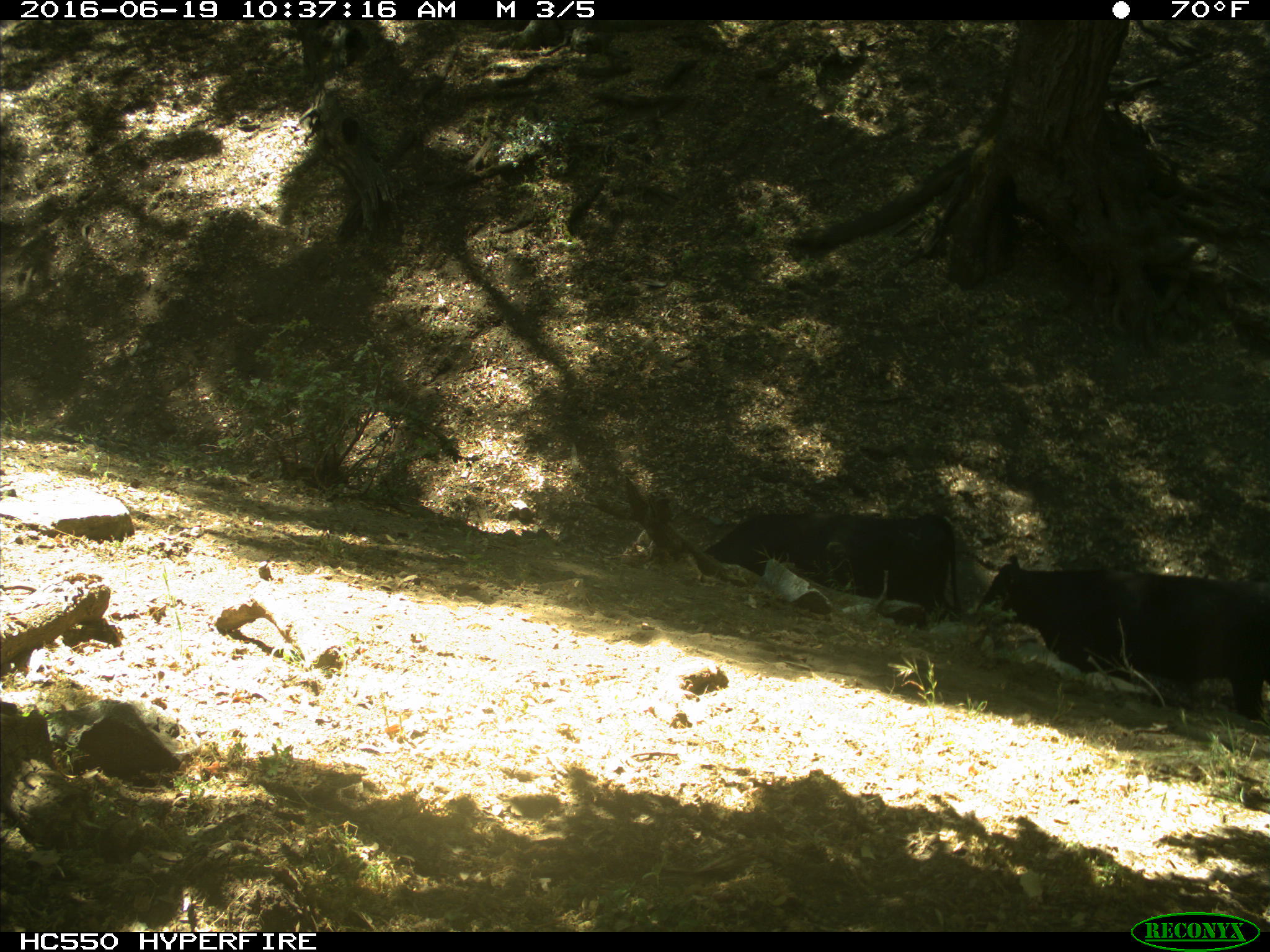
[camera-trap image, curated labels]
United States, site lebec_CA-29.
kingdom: Animalia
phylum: Chordata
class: Mammalia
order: Artiodactyla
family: Bovidae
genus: Bos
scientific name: Bos taurus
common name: domestic cow